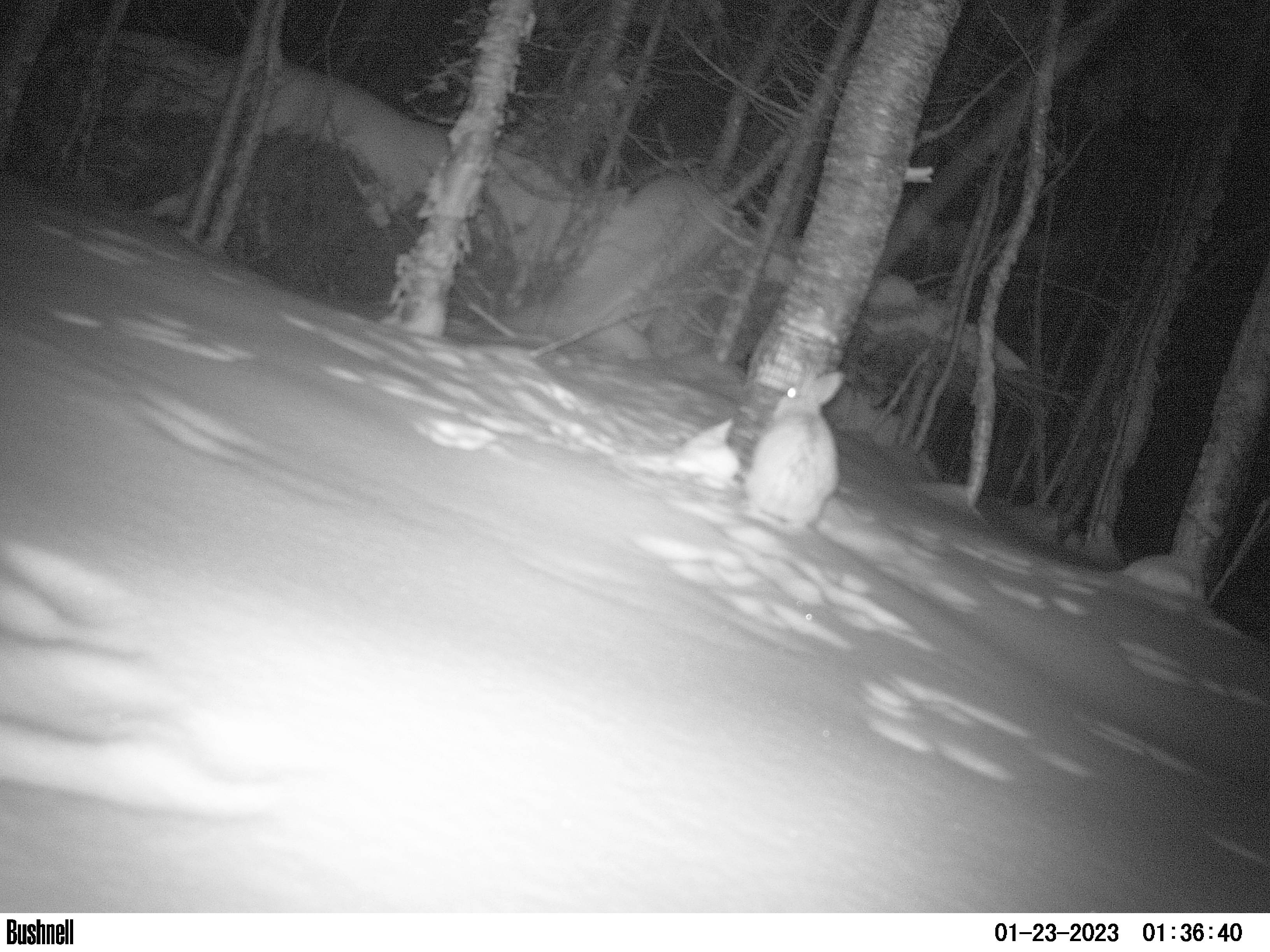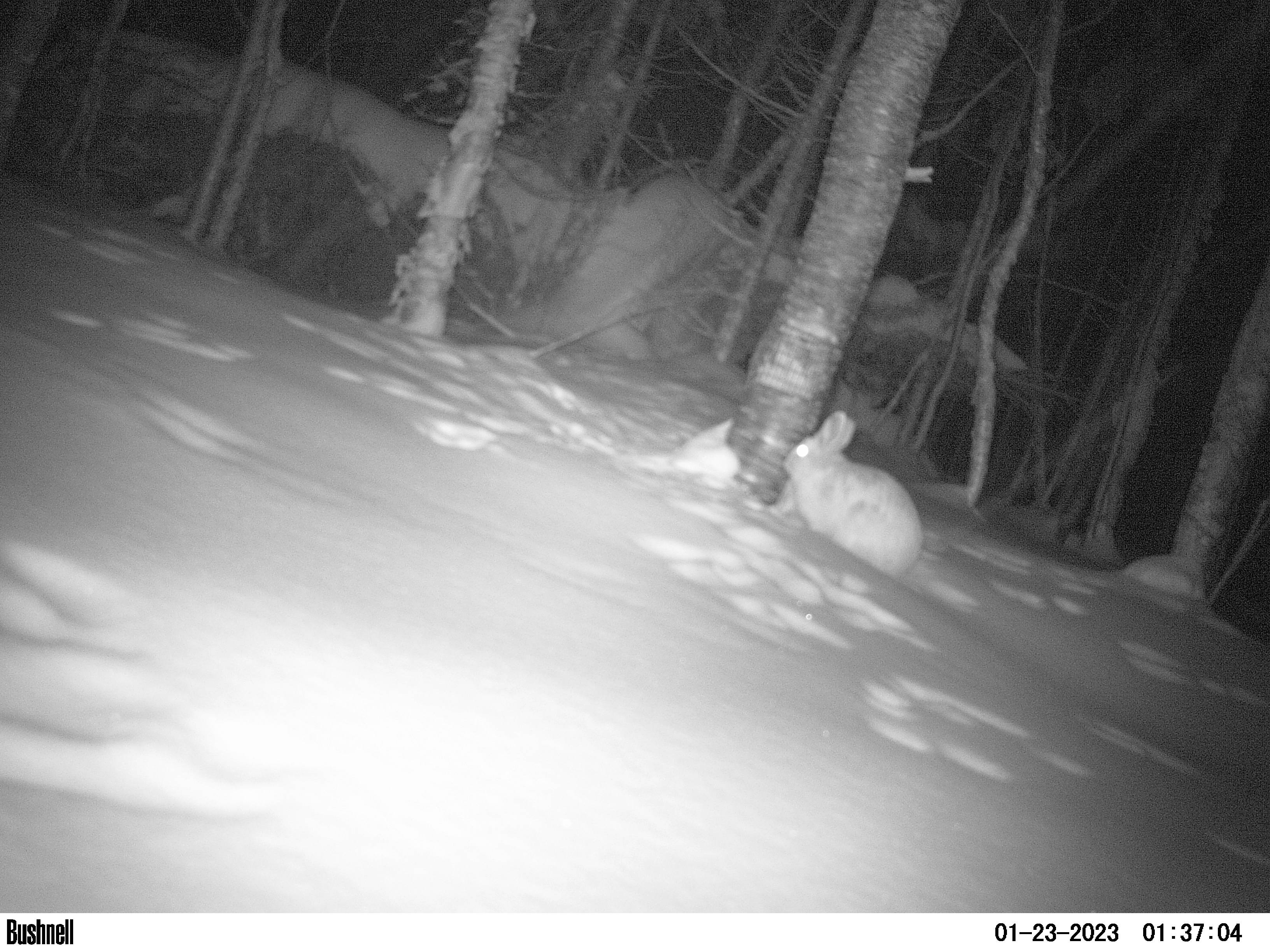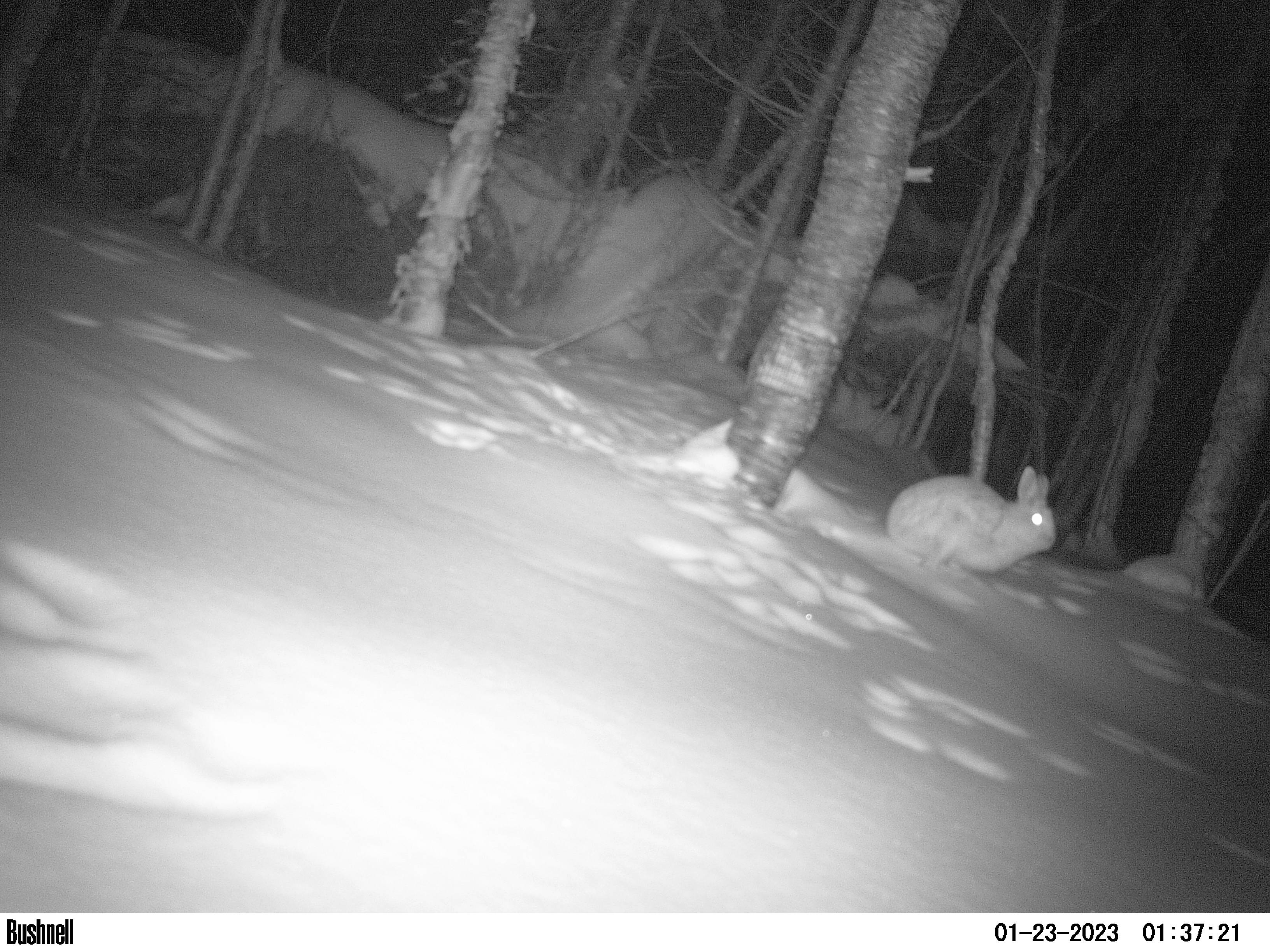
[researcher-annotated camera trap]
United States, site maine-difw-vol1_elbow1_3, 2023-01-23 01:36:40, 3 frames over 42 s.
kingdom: Animalia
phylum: Chordata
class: Mammalia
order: Lagomorpha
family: Leporidae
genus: Lepus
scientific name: Lepus americanus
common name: snowshoe hare